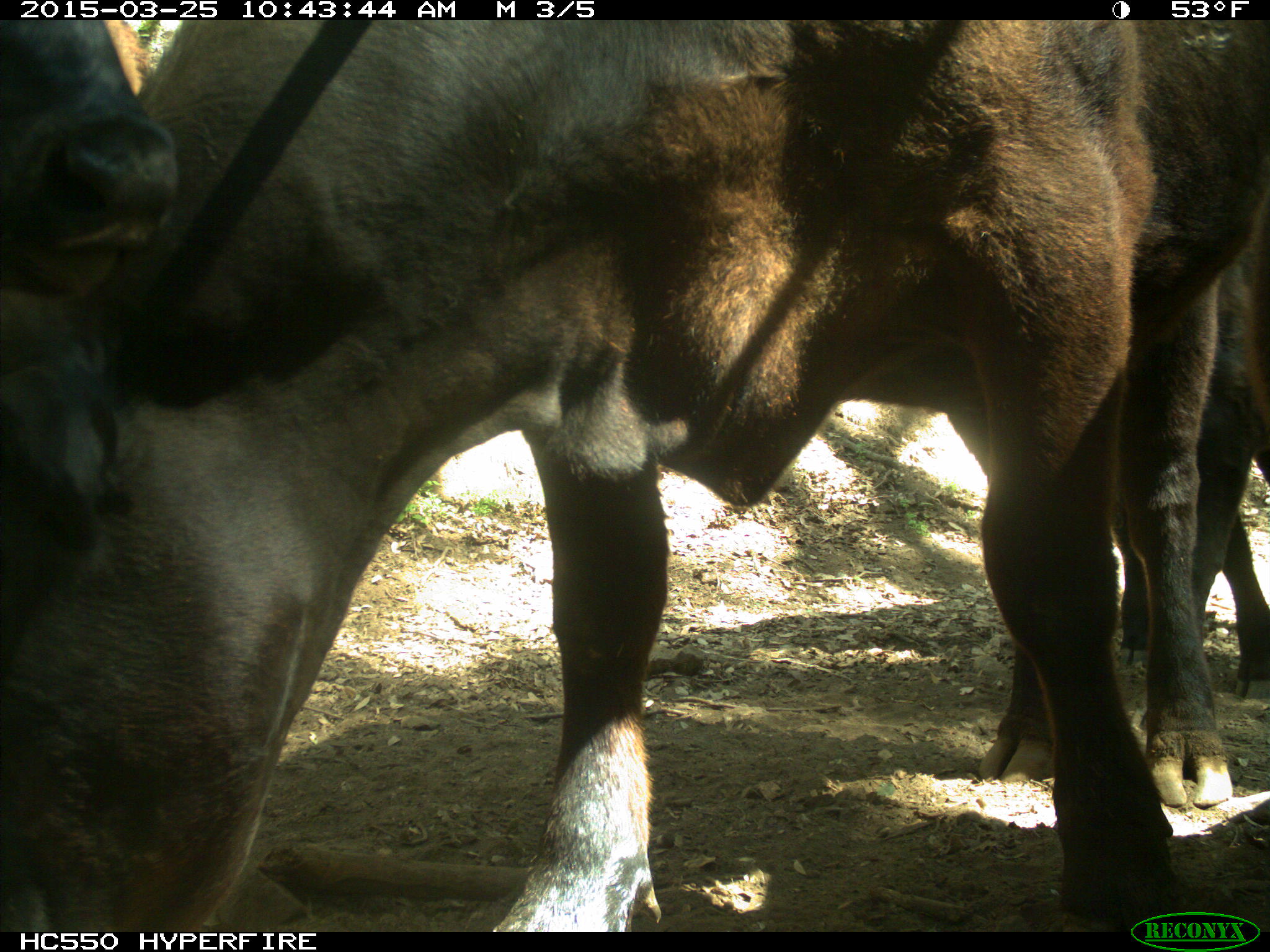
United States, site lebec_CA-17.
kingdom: Animalia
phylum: Chordata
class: Mammalia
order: Artiodactyla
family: Bovidae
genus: Bos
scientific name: Bos taurus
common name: domestic cow